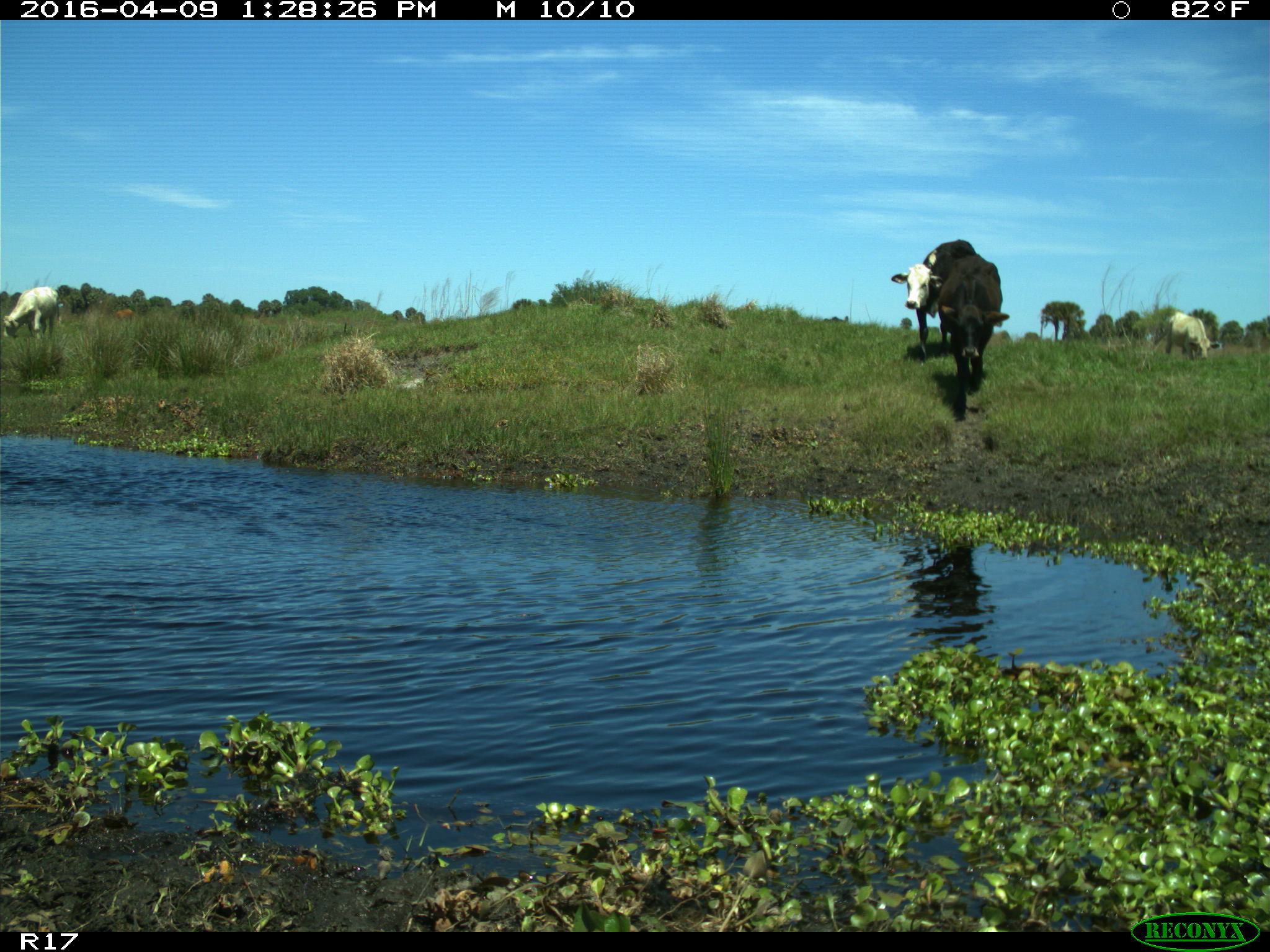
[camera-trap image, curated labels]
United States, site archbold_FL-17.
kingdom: Animalia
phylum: Chordata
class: Mammalia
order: Artiodactyla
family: Bovidae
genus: Bos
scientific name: Bos taurus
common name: domestic cow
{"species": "Bos taurus (domestic cow)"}